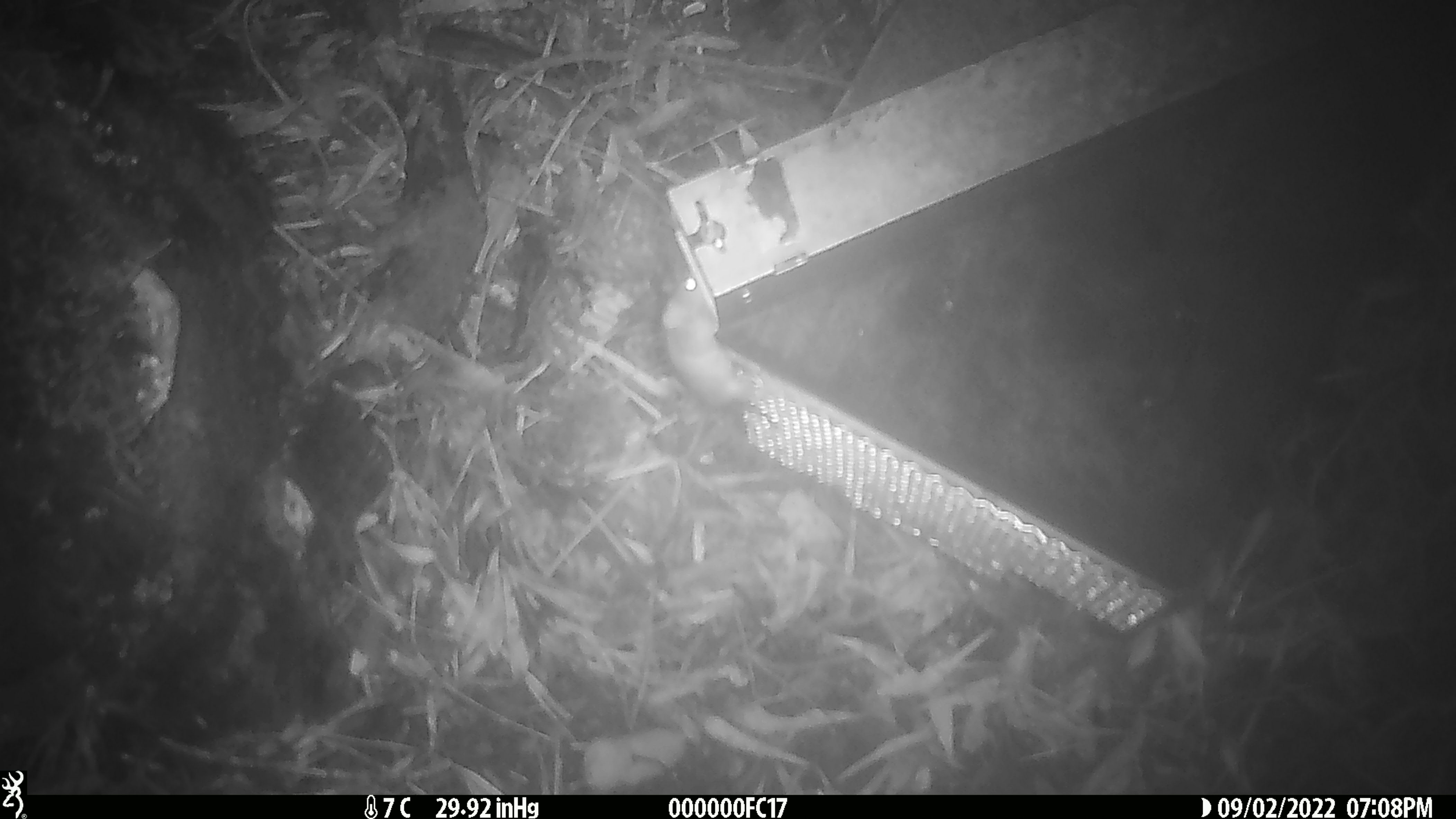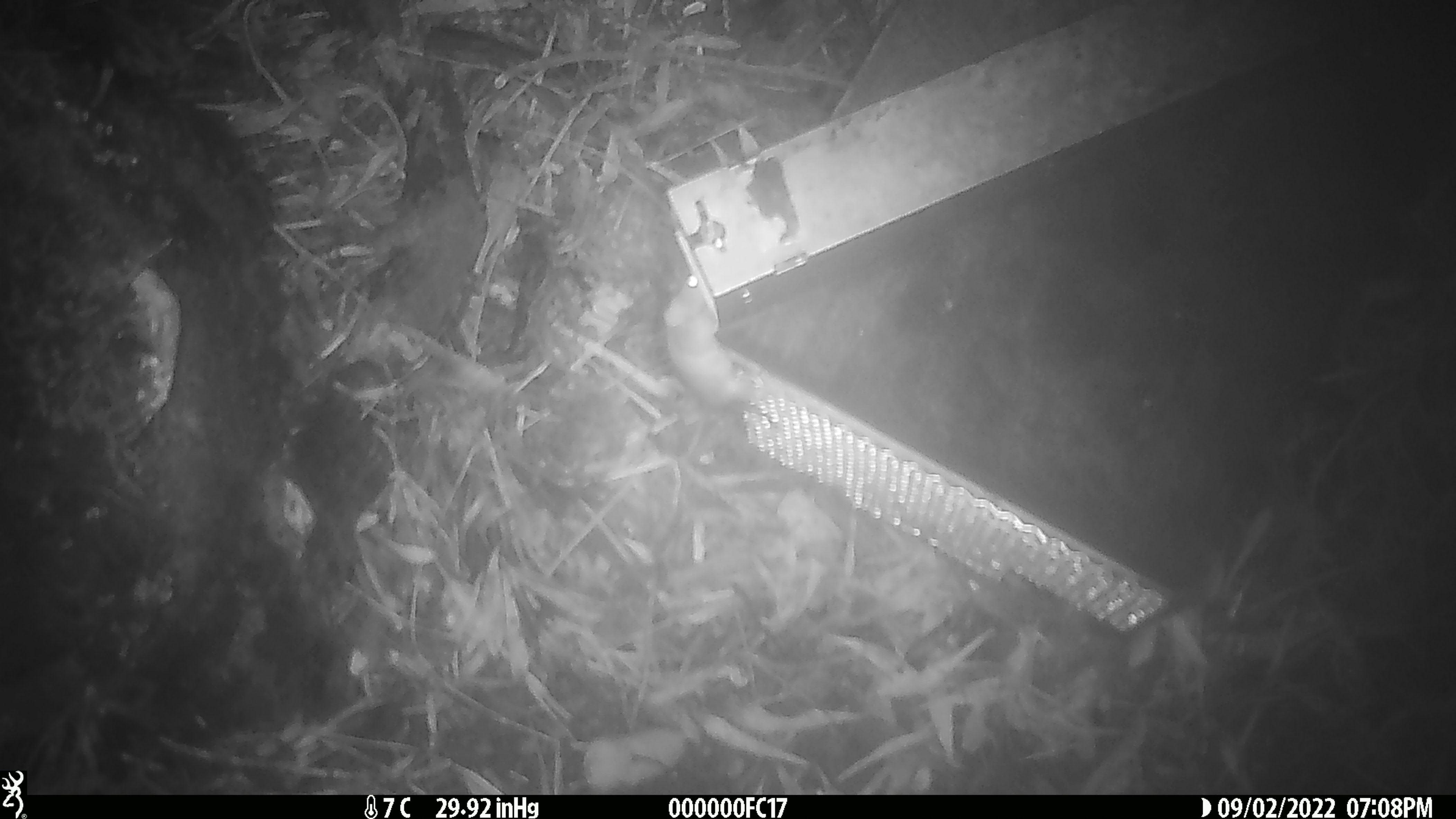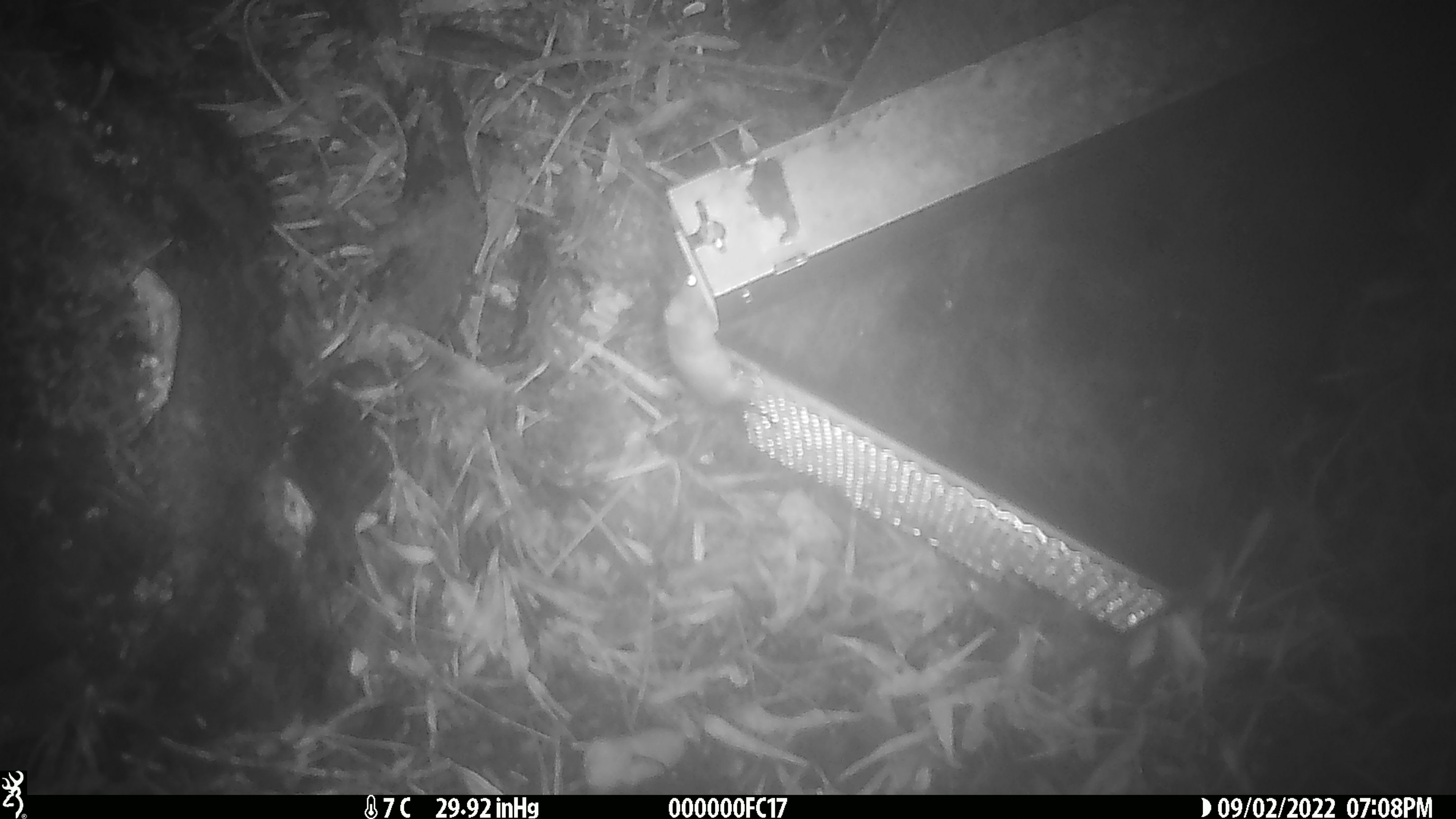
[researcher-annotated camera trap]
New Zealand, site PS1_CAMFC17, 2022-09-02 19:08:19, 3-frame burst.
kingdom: Animalia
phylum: Chordata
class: Mammalia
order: Rodentia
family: Muridae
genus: Mus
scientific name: Mus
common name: mouse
Mouse (Mus).